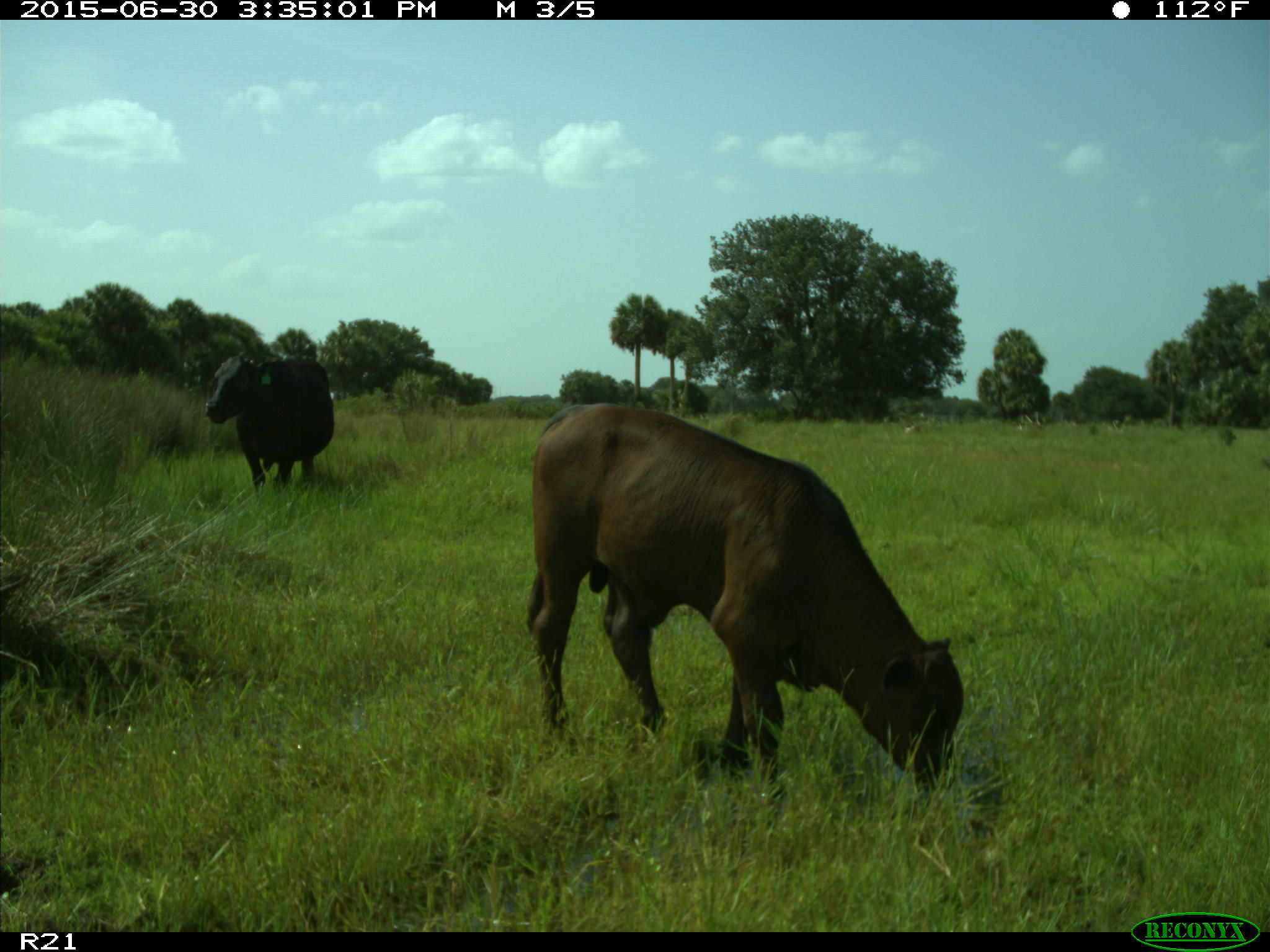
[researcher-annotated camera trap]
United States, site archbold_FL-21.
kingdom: Animalia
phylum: Chordata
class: Mammalia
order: Artiodactyla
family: Bovidae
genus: Bos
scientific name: Bos taurus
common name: domestic cow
Bos taurus (domestic cow).